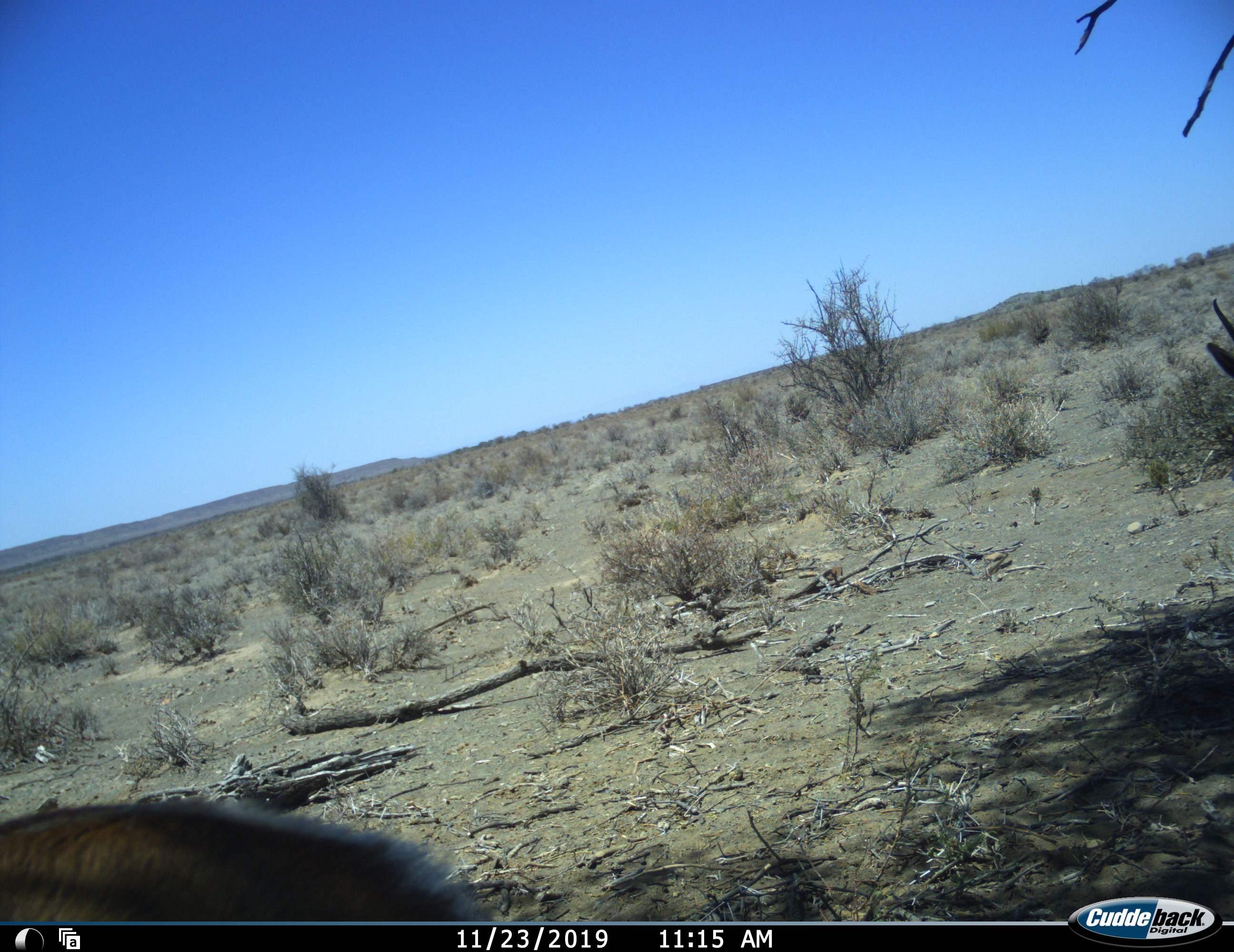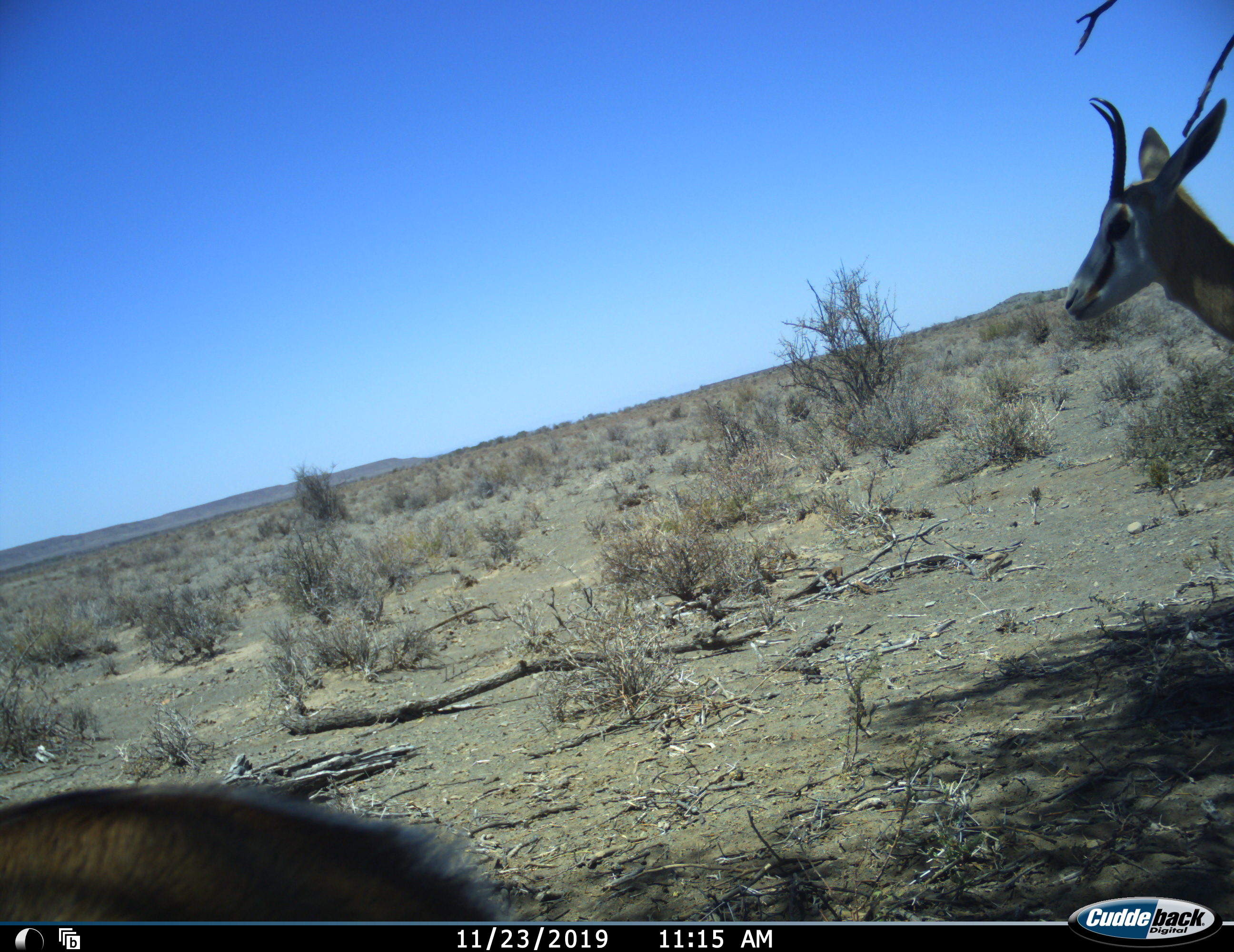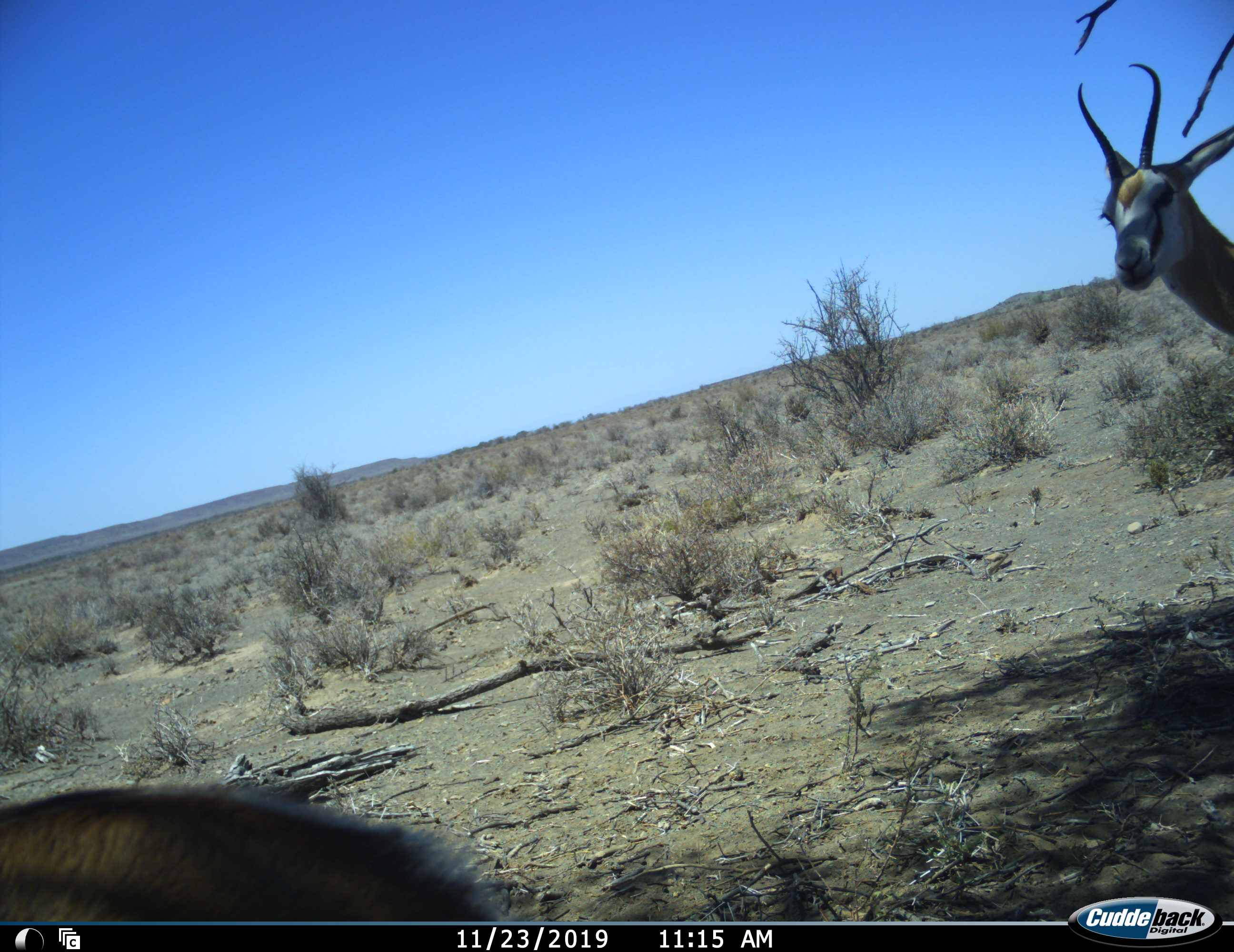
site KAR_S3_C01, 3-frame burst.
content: unidentified animal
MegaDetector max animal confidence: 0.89